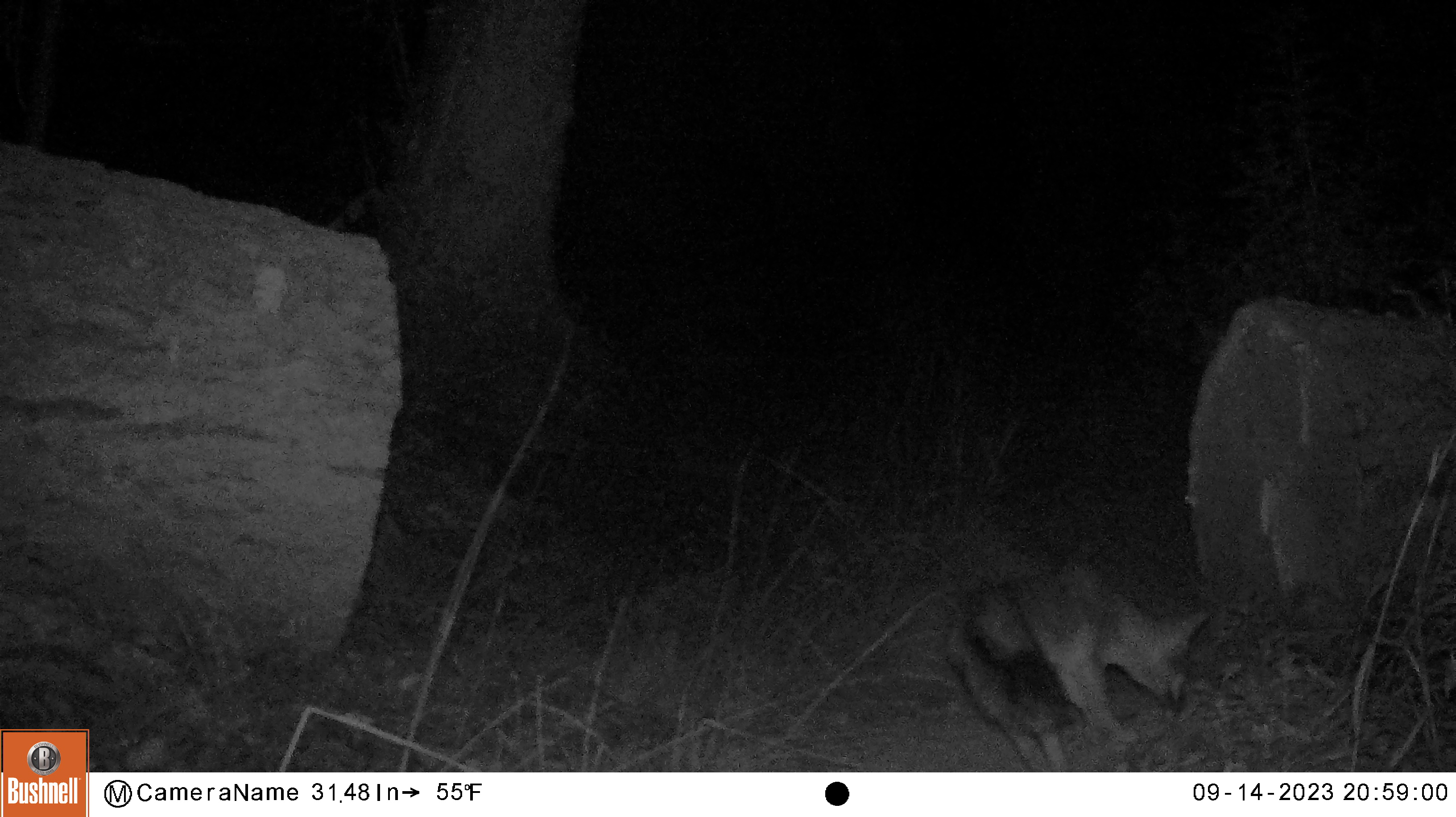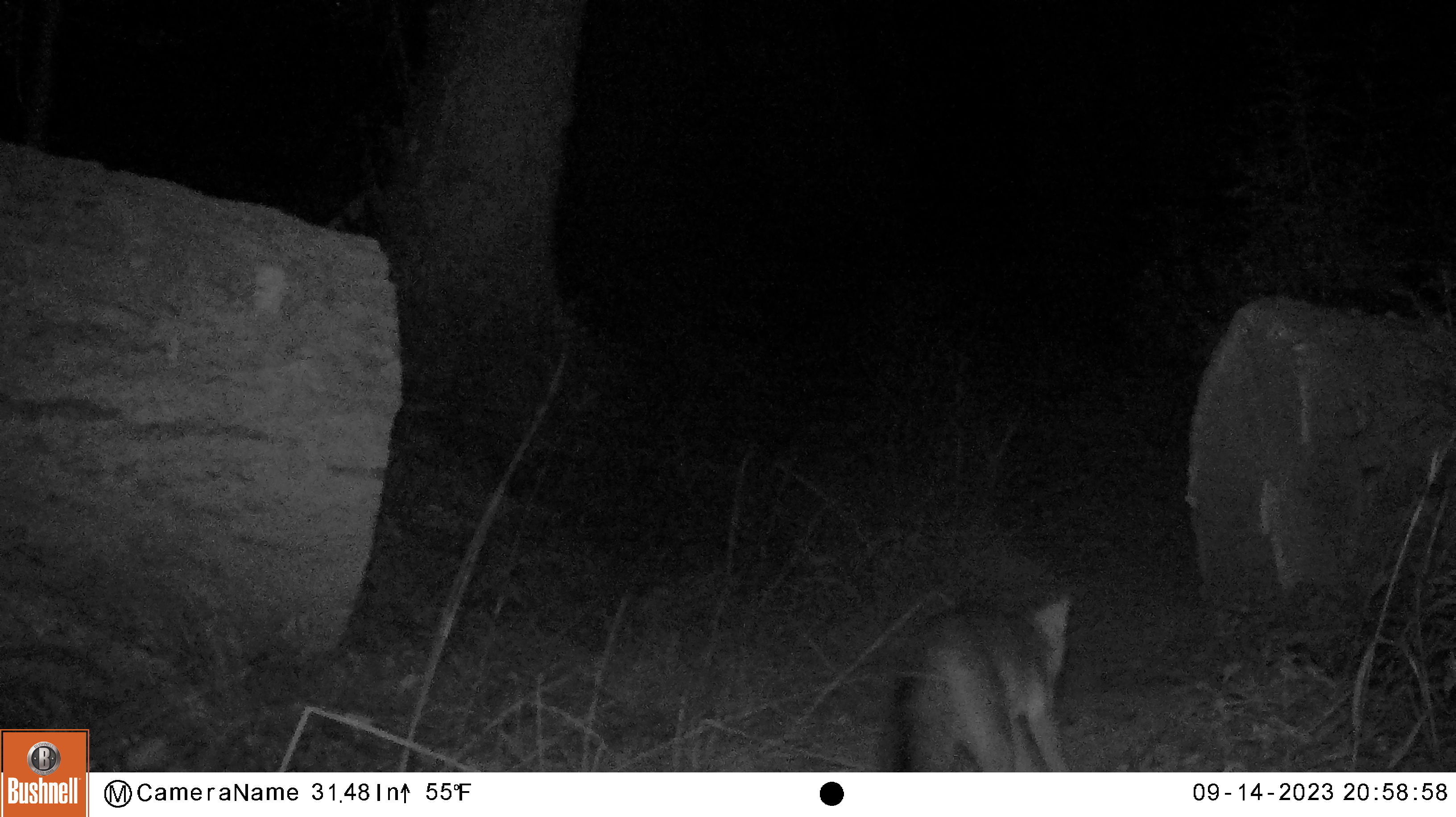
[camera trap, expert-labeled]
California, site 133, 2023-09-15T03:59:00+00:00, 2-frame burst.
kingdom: Animalia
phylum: Chordata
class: Mammalia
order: Carnivora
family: Canidae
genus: Urocyon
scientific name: Urocyon cinereoargenteus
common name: gray fox